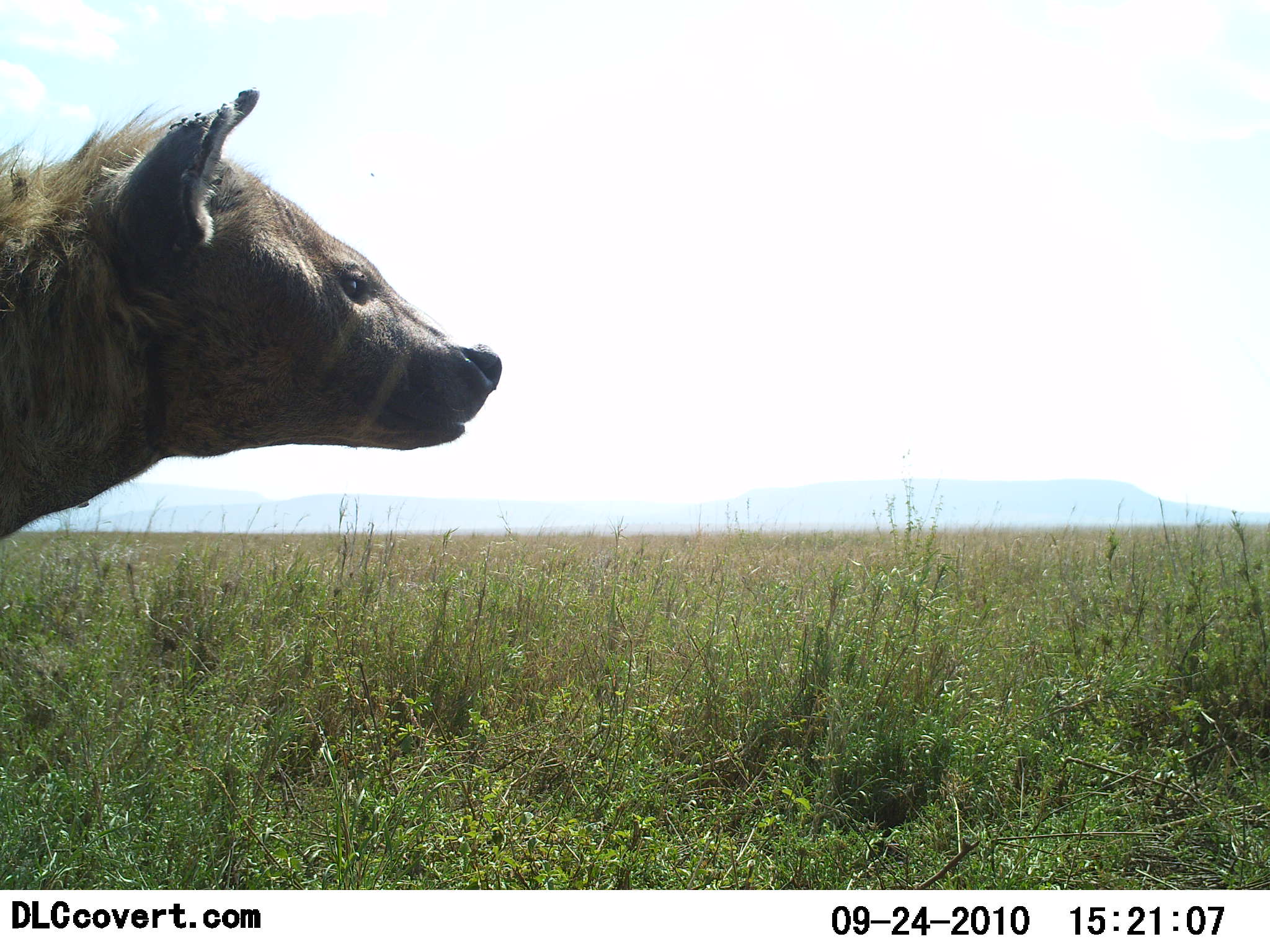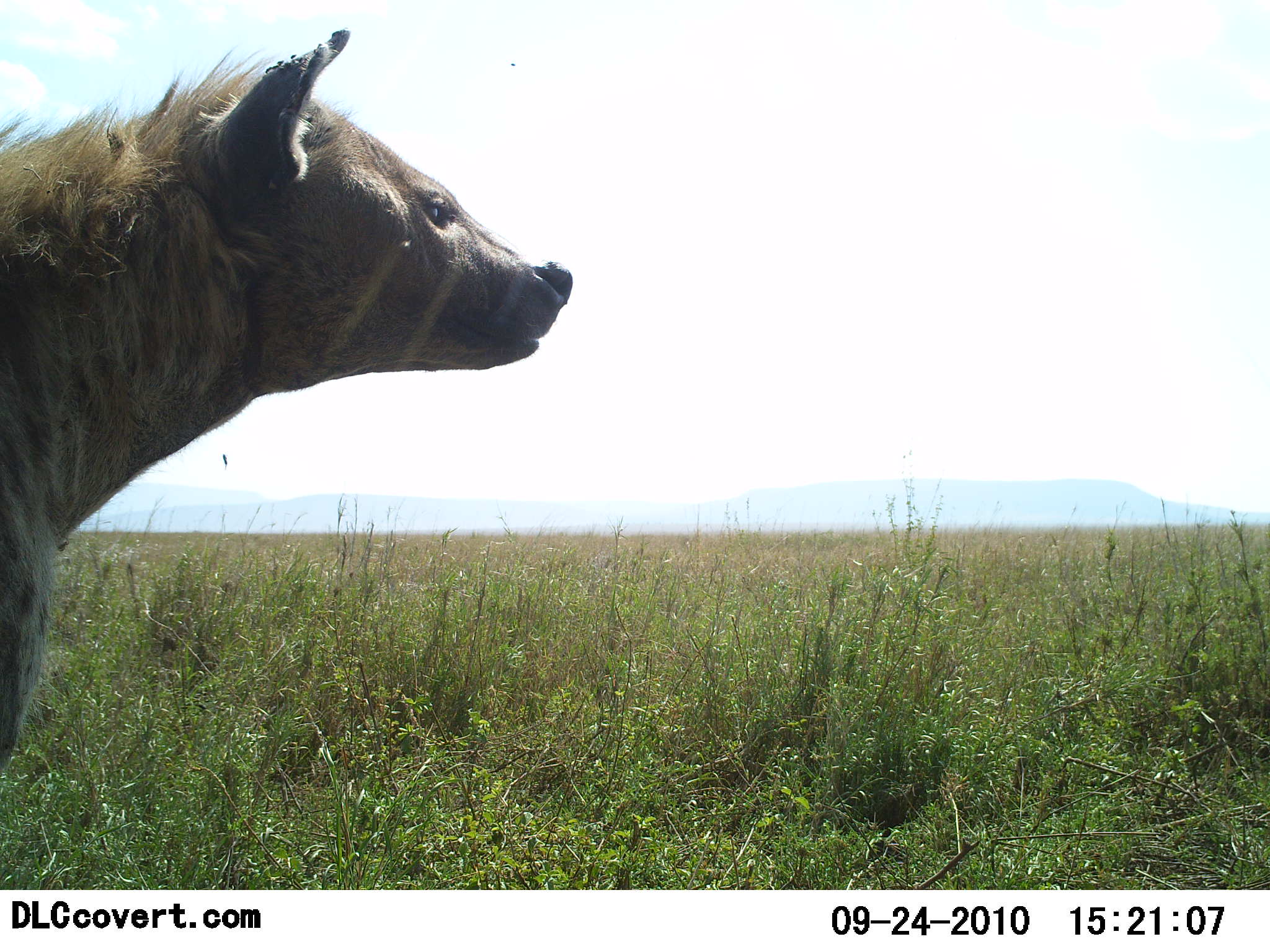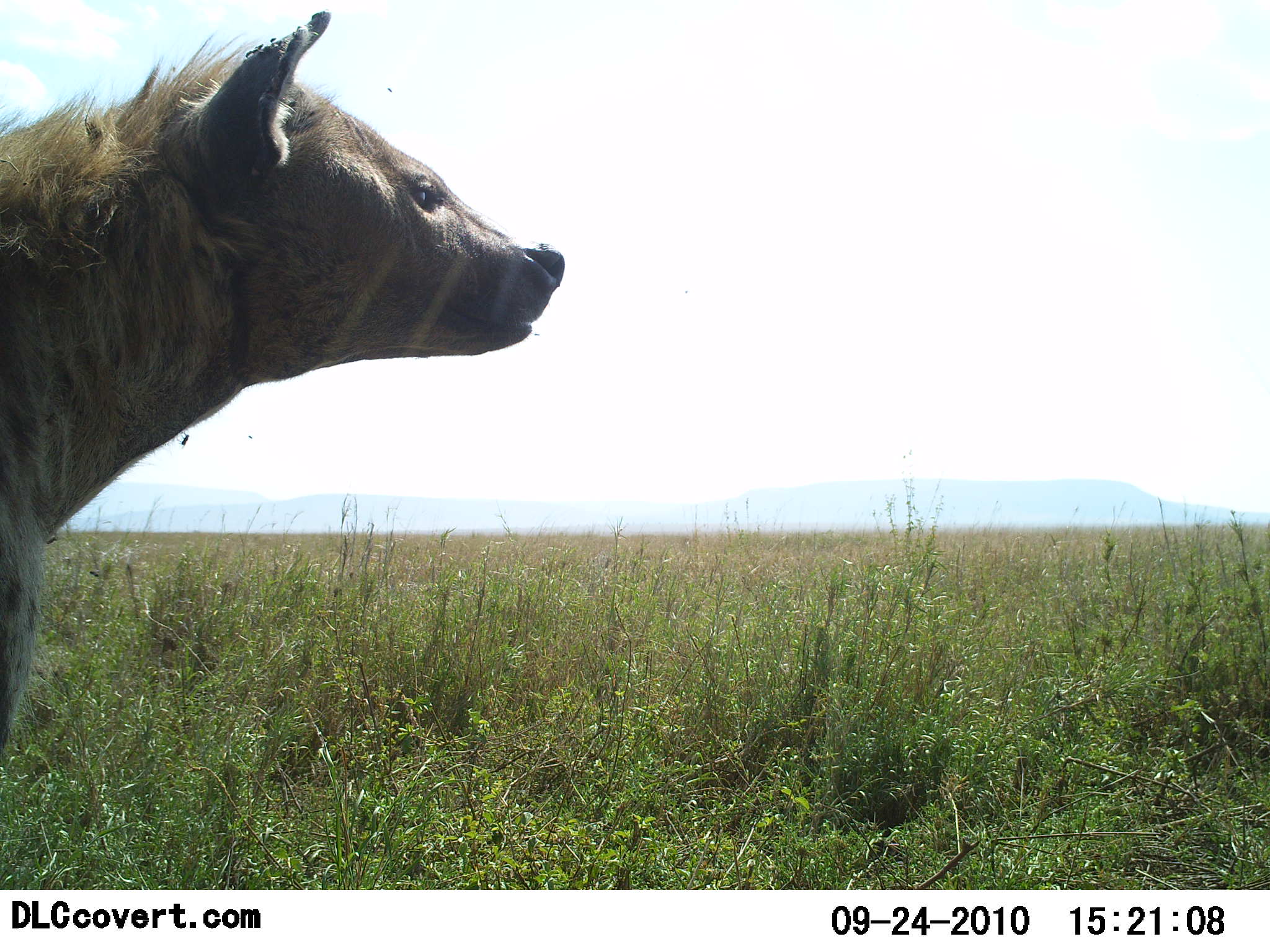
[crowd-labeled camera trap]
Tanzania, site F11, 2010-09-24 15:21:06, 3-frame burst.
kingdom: Animalia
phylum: Chordata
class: Mammalia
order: Carnivora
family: Hyaenidae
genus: Crocuta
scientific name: Crocuta crocuta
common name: spotted hyena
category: hyenaspotted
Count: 1.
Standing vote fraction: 100%.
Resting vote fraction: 0%.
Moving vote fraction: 0%.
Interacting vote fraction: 0%.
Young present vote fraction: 0%.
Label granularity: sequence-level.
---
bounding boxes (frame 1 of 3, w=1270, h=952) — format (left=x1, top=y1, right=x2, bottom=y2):
animal: (left=1, top=87, right=503, bottom=543)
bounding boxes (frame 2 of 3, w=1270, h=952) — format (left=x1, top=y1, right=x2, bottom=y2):
animal: (left=0, top=31, right=573, bottom=788)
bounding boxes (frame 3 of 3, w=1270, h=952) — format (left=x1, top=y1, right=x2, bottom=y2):
animal: (left=2, top=9, right=568, bottom=773)